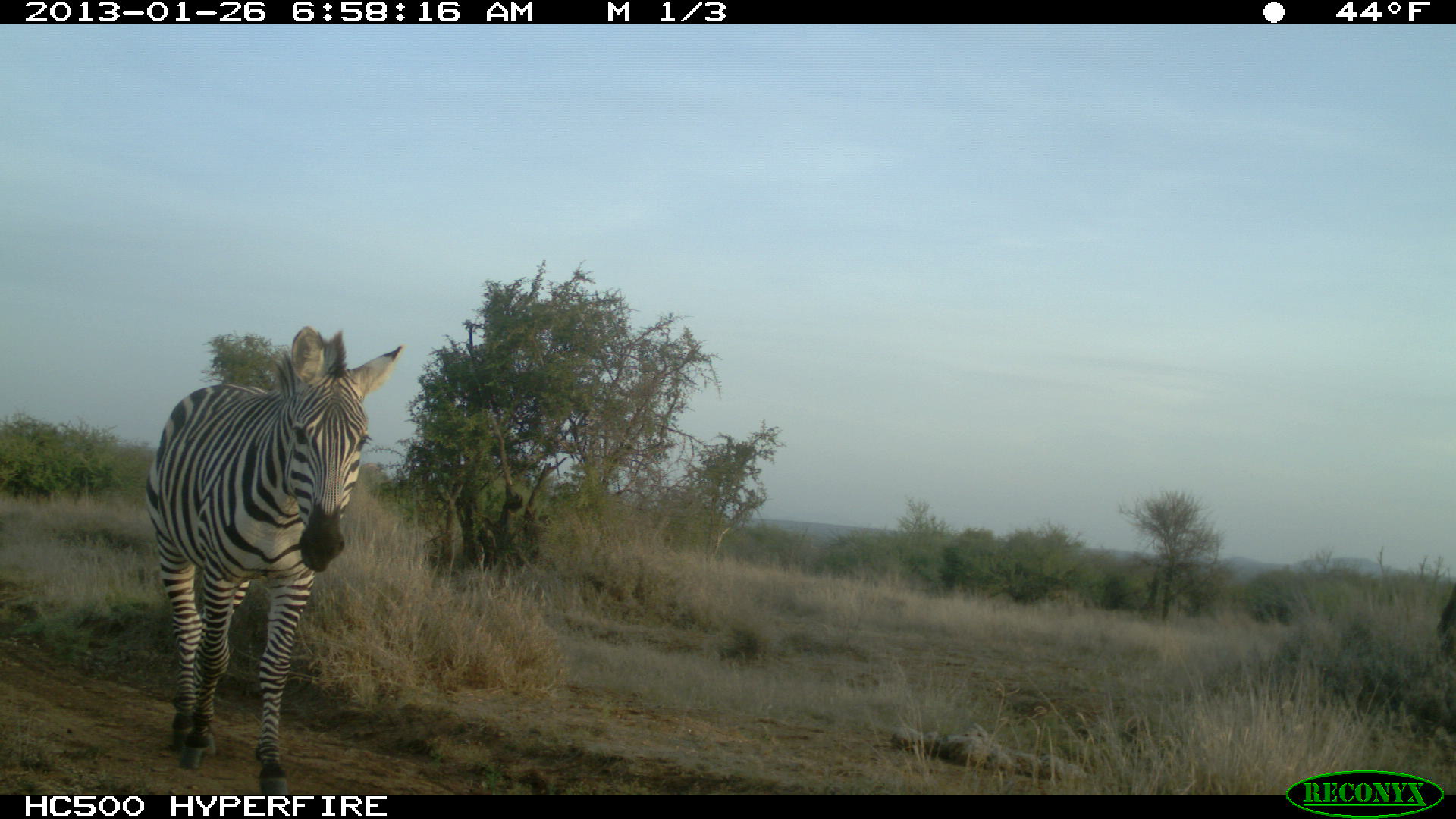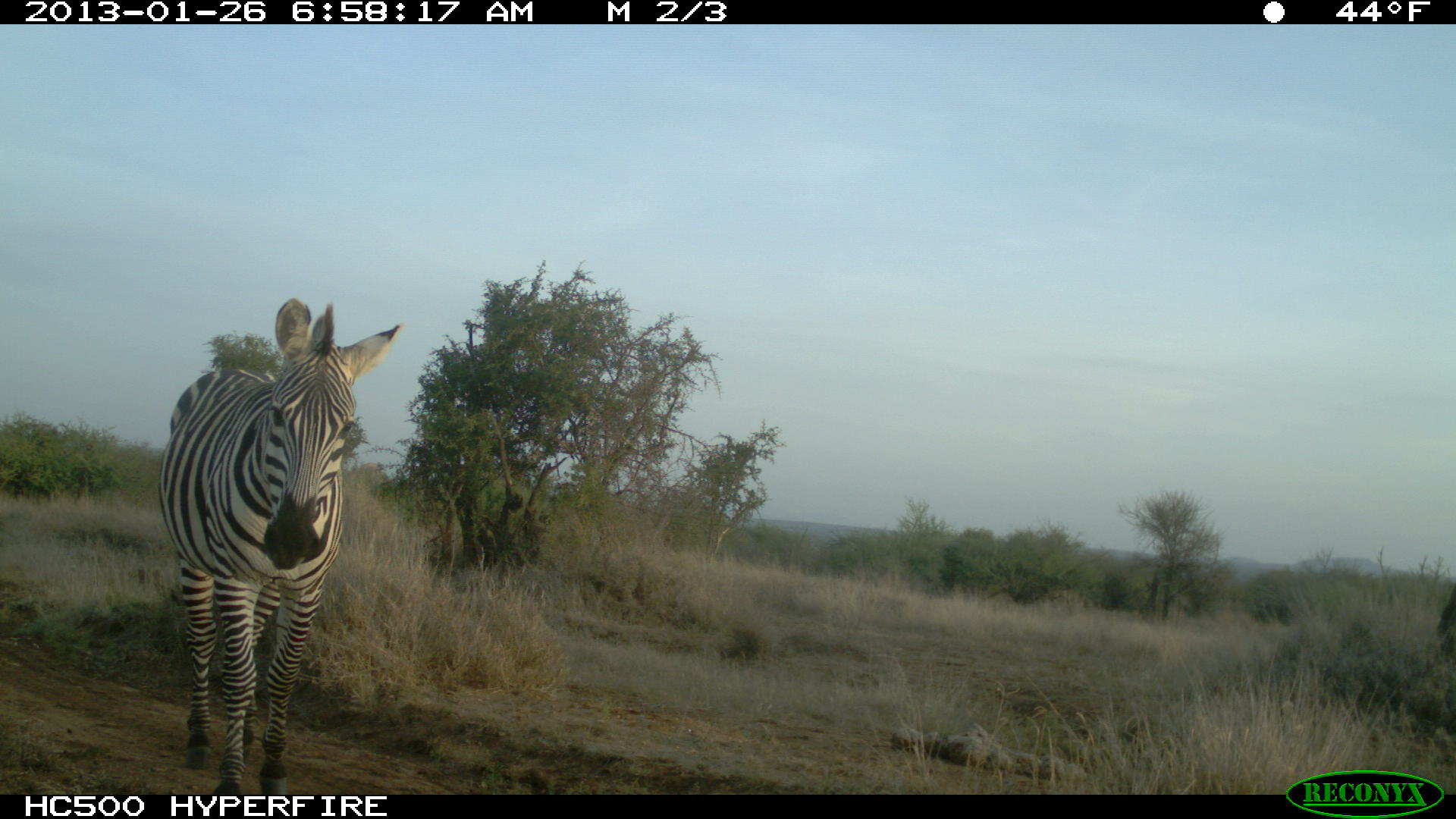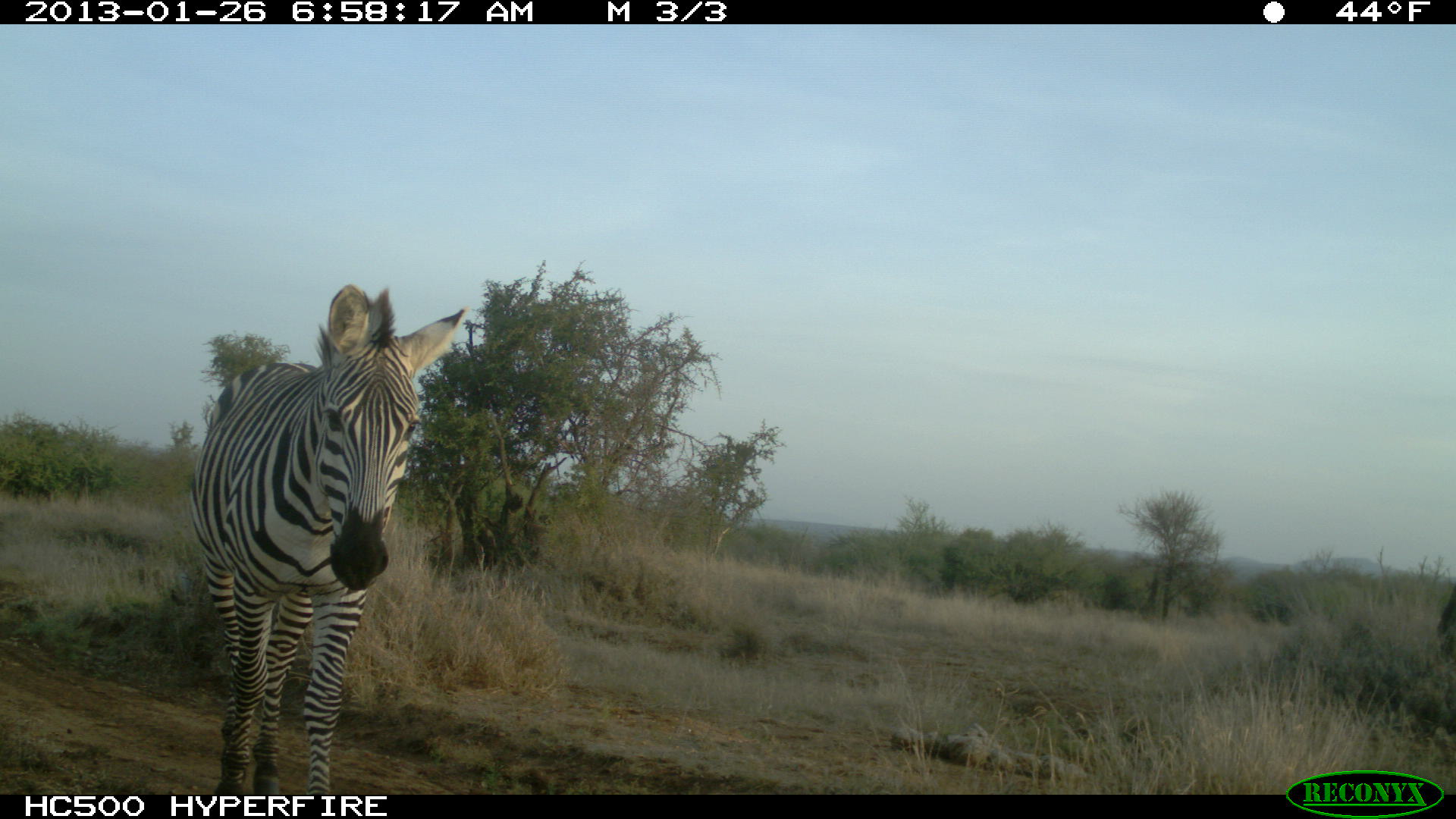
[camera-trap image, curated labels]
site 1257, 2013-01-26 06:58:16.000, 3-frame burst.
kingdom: Animalia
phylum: Chordata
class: Mammalia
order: Perissodactyla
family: Equidae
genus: Equus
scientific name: Equus quagga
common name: plains zebra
Equus quagga (plains zebra), count 1.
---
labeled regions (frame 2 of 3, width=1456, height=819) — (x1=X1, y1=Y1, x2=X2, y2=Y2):
equus quagga: (x1=154, y1=295, x2=400, y2=794)